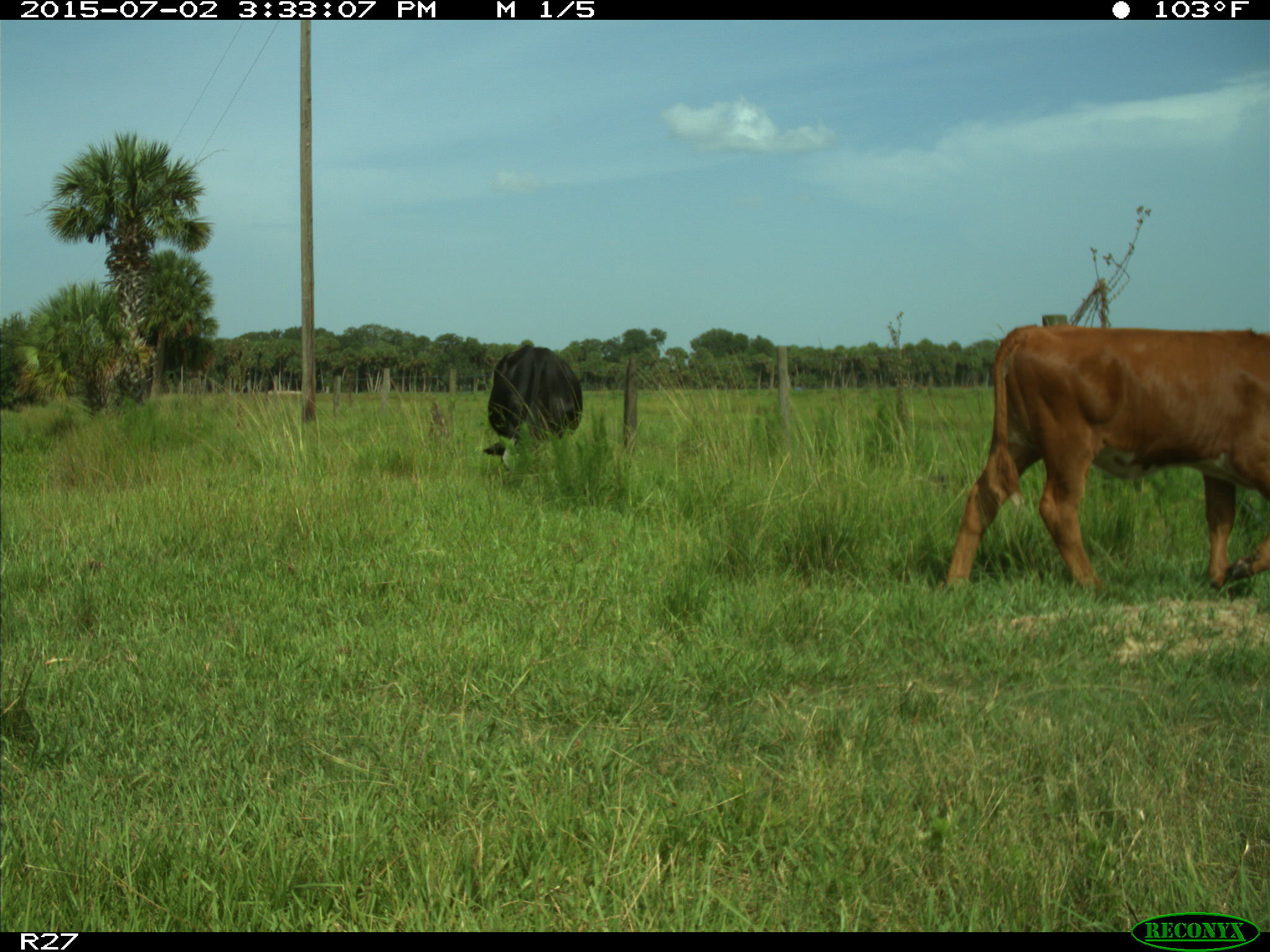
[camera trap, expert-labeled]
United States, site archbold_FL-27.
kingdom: Animalia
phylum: Chordata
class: Mammalia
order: Artiodactyla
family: Bovidae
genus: Bos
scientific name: Bos taurus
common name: domestic cow